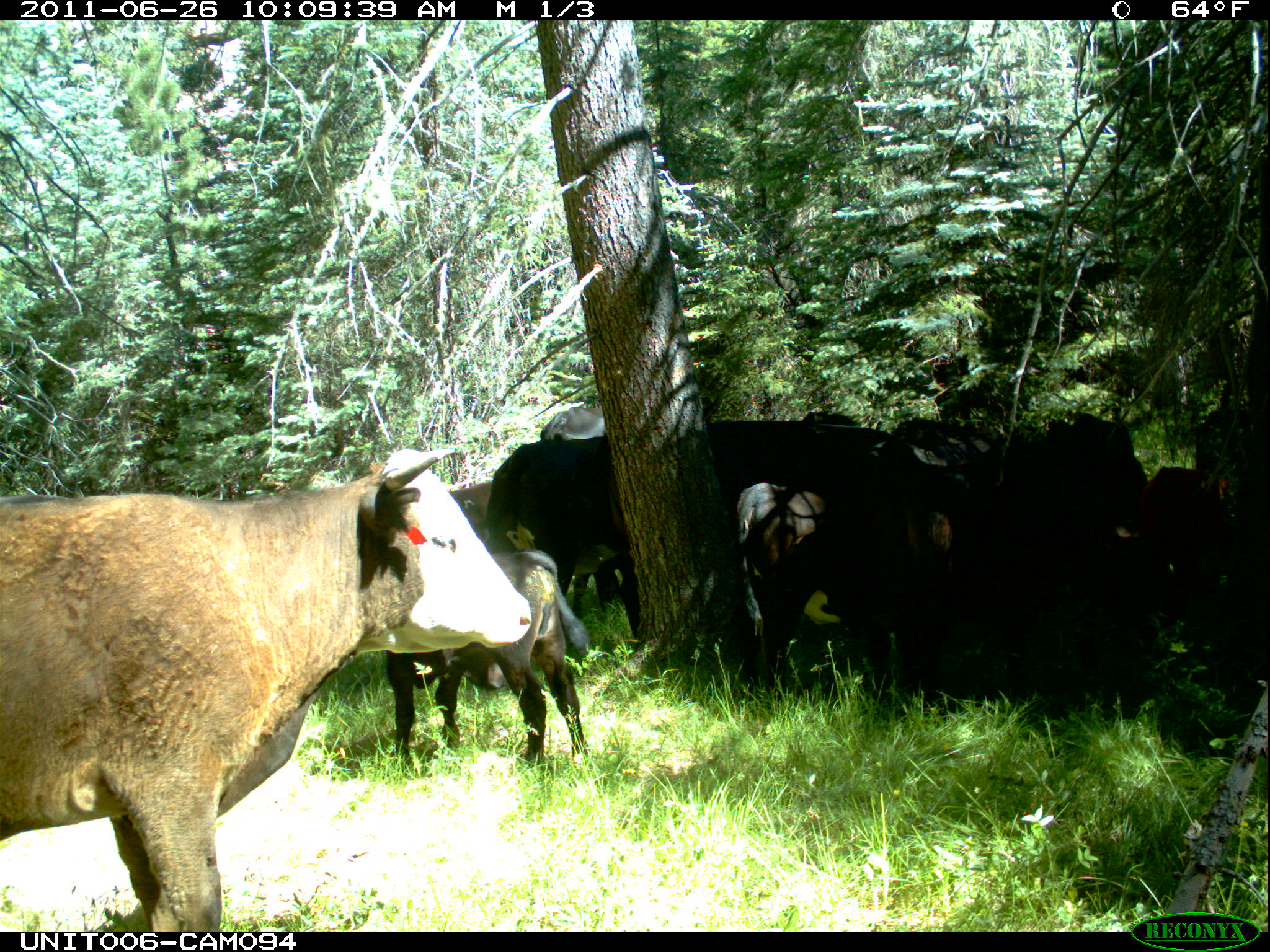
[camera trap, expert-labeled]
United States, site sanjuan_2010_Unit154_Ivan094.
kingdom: Animalia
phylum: Chordata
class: Mammalia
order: Artiodactyla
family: Bovidae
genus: Bos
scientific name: Bos taurus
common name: domestic cow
Bos taurus (domestic cow).